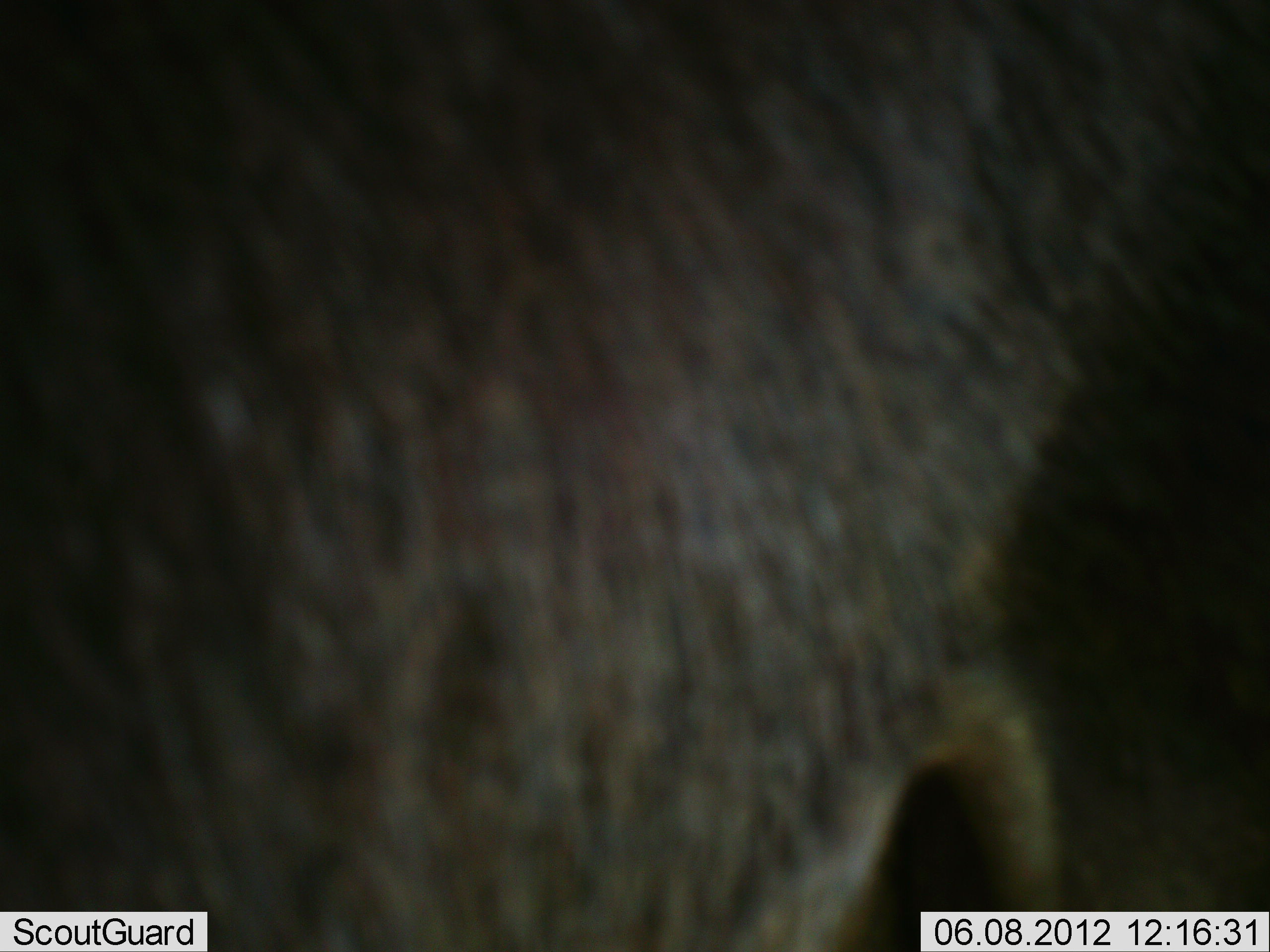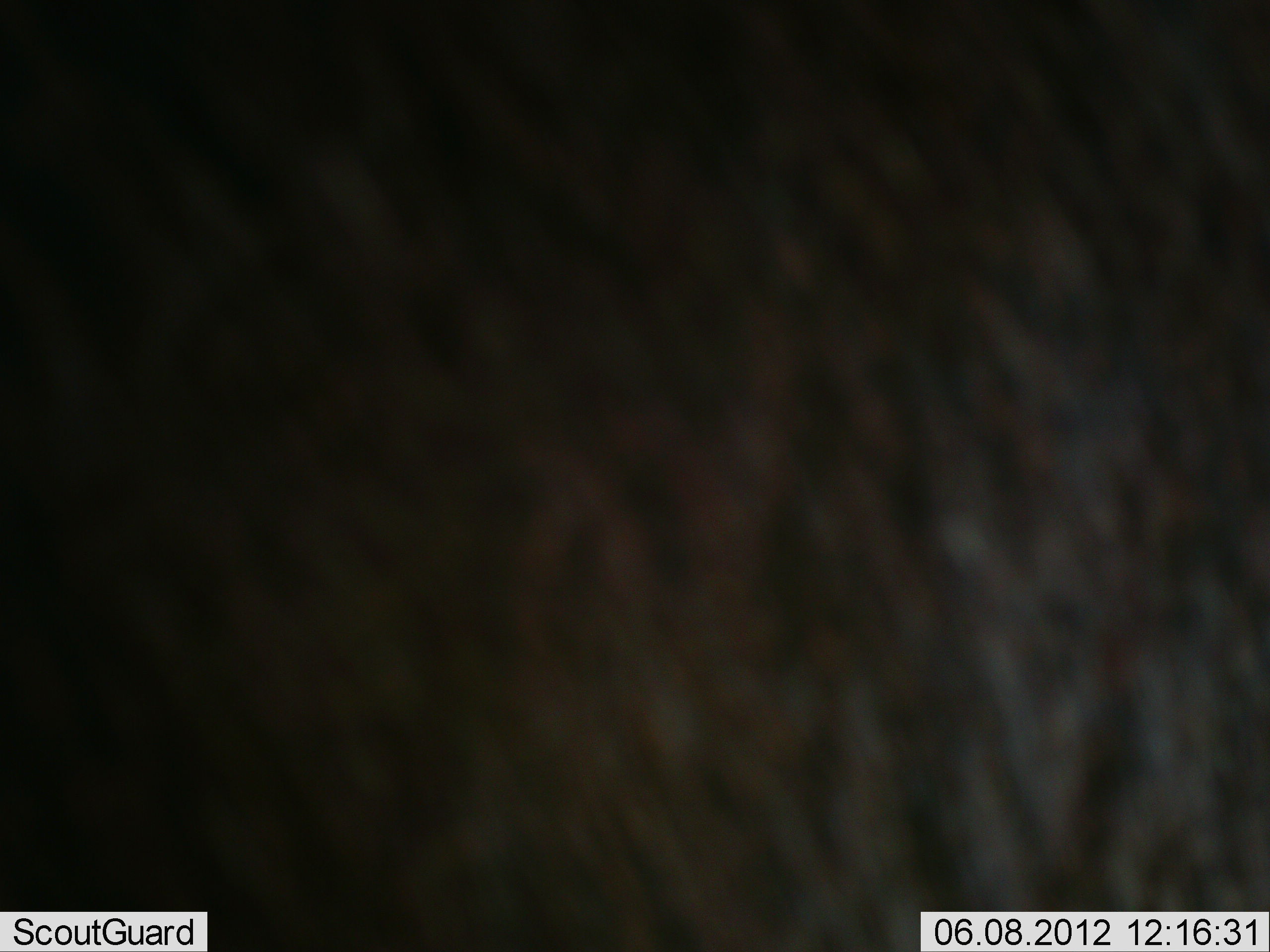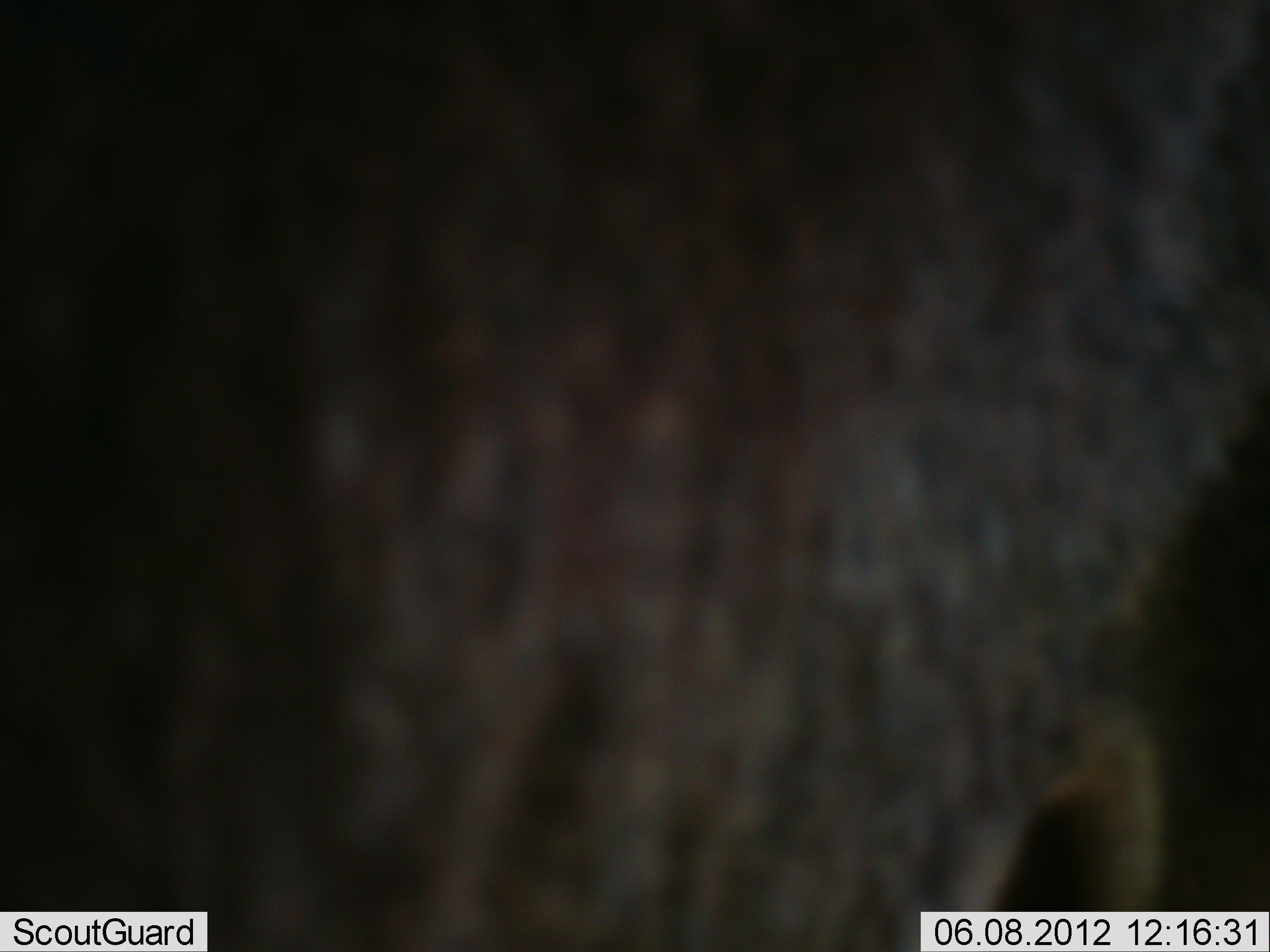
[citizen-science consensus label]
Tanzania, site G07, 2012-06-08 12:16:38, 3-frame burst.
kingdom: Animalia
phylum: Chordata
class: Mammalia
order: Artiodactyla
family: Bovidae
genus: Connochaetes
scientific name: Connochaetes taurinus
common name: blue wildebeest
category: wildebeest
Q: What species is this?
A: Wildebeest (blue wildebeest) (Connochaetes taurinus).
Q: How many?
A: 1.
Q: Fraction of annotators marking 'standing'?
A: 88%.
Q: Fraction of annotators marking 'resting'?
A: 12%.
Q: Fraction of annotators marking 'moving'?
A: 0%.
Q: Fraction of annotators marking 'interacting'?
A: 0%.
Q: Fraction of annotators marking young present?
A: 0%.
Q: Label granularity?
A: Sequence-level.